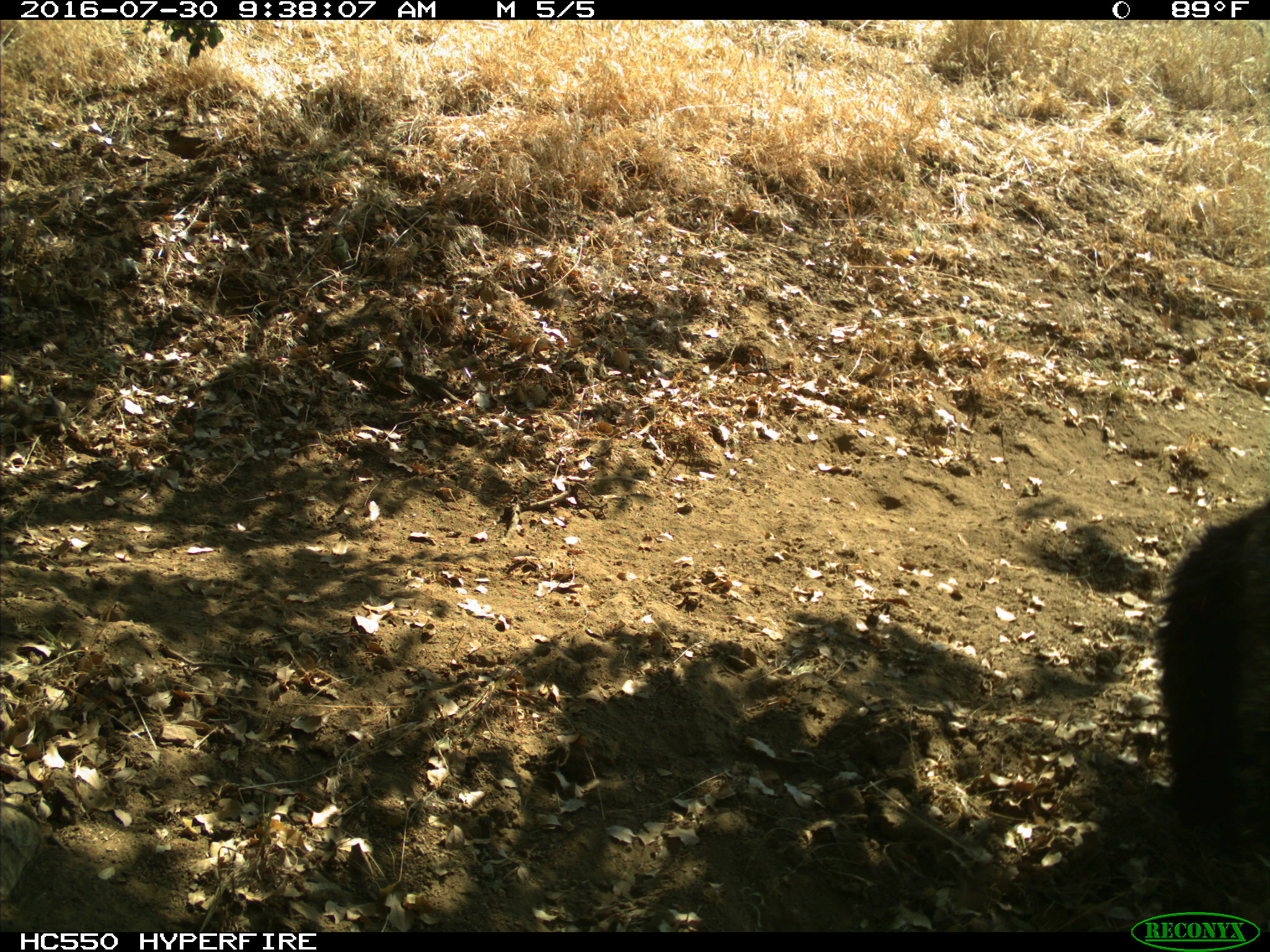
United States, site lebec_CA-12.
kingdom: Animalia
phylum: Chordata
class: Mammalia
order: Carnivora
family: Ursidae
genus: Ursus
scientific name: Ursus americanus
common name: american black bear